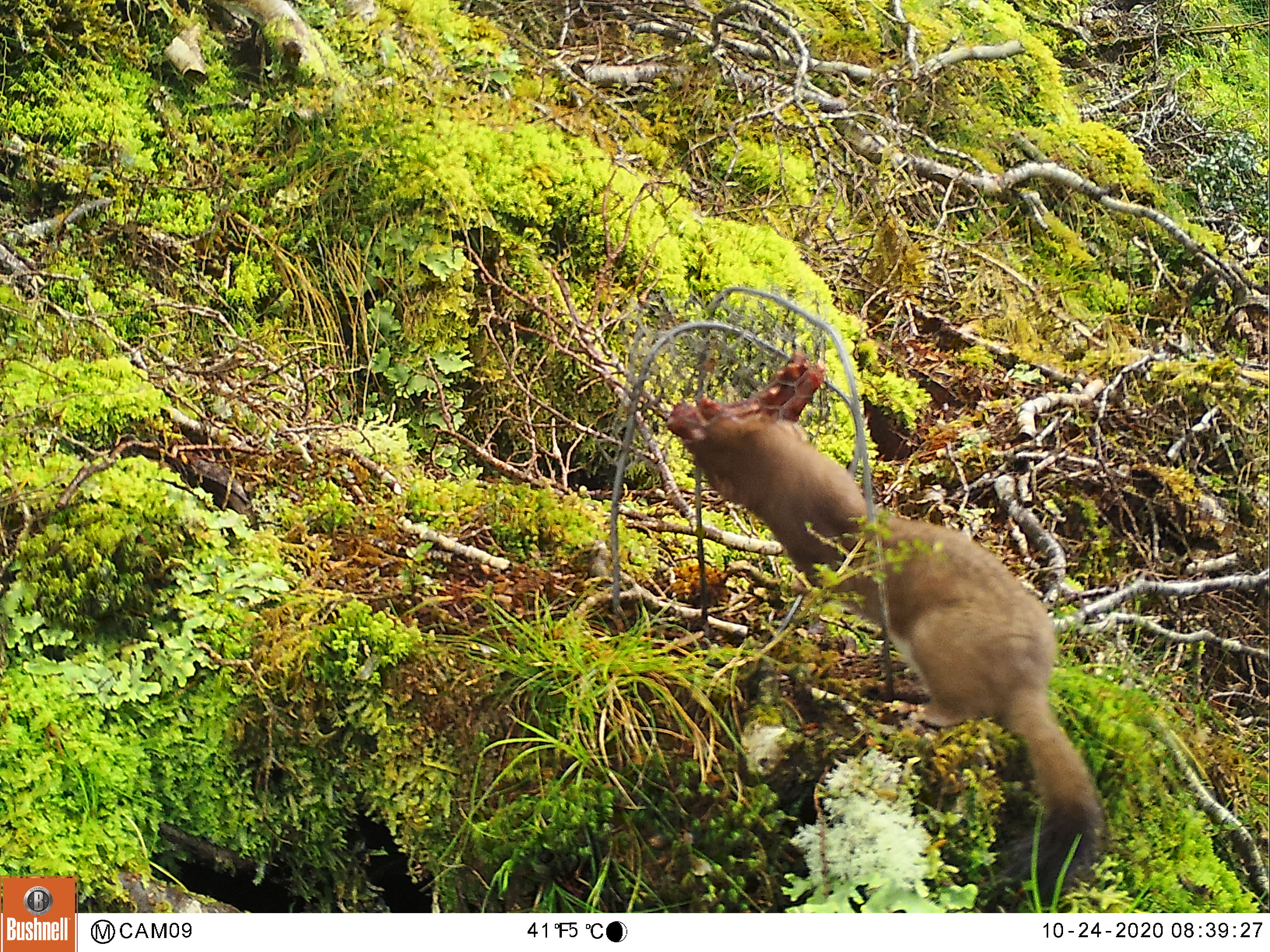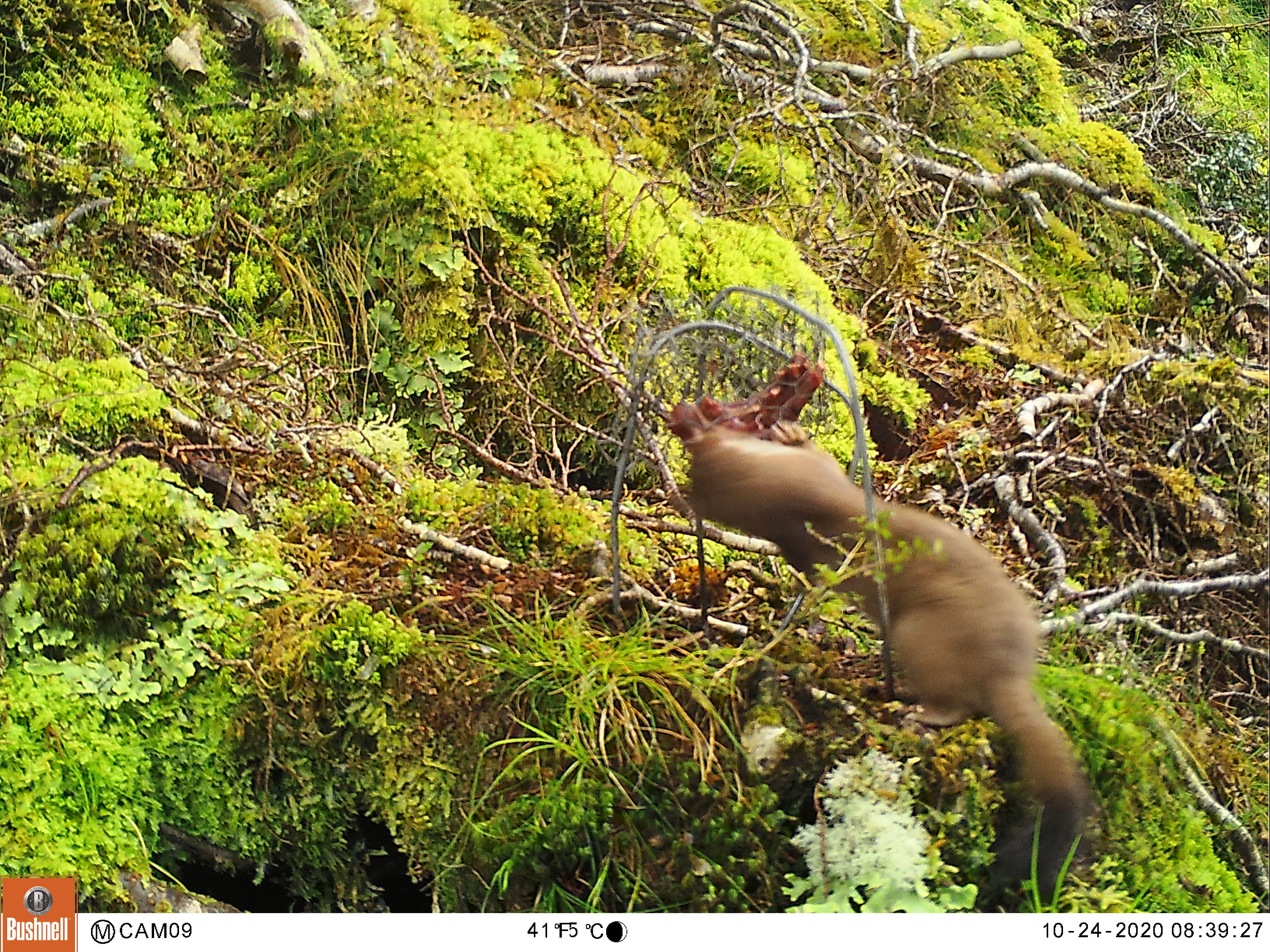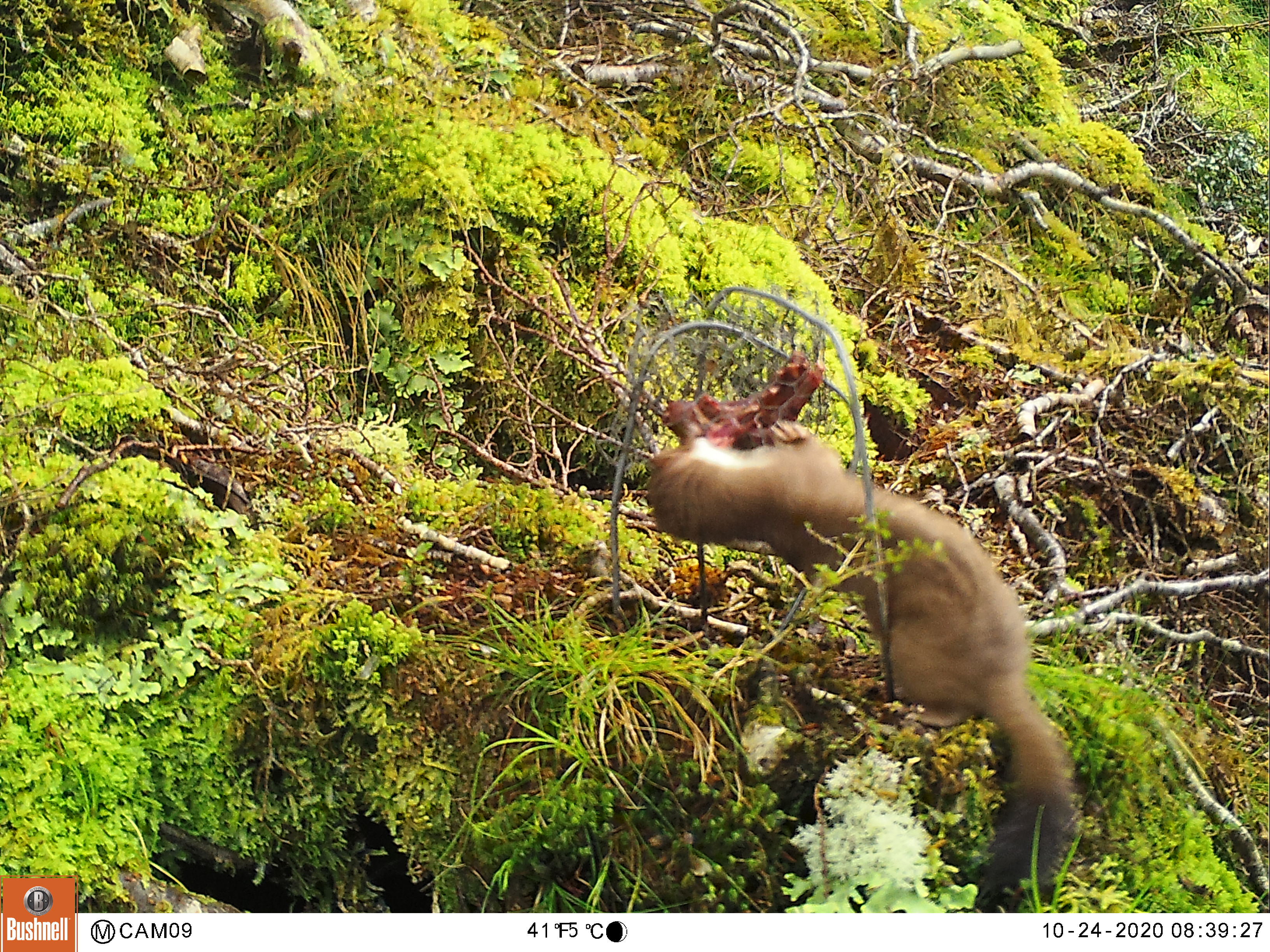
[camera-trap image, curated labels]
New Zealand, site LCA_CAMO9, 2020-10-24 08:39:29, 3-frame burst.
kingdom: Animalia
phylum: Chordata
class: Mammalia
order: Carnivora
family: Mustelidae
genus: Mustela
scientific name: Mustela erminea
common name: stoat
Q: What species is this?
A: Stoat (Mustela erminea).